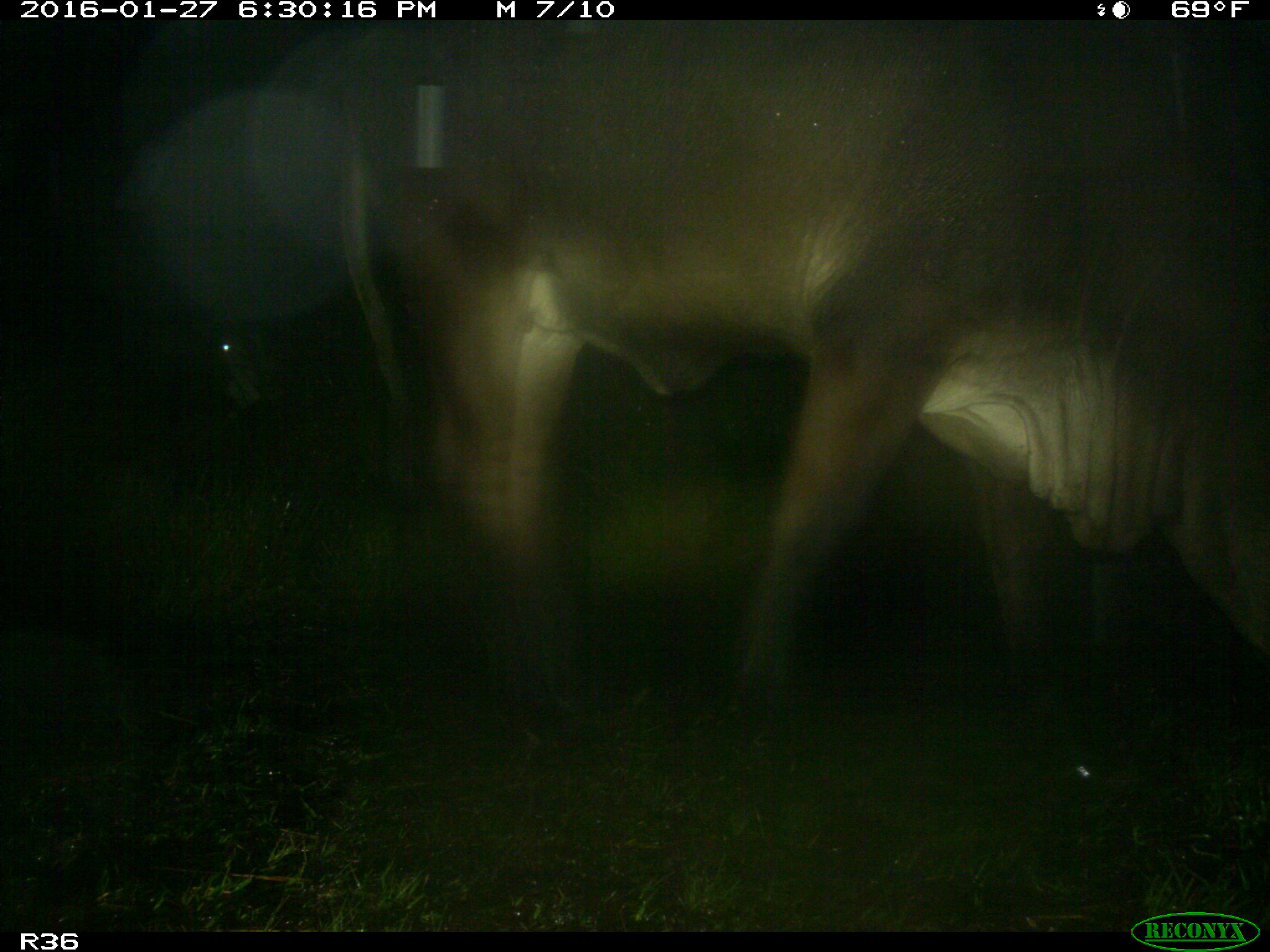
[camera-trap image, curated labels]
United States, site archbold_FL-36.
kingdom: Animalia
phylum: Chordata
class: Mammalia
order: Artiodactyla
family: Bovidae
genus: Bos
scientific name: Bos taurus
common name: domestic cow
Bos taurus (domestic cow).